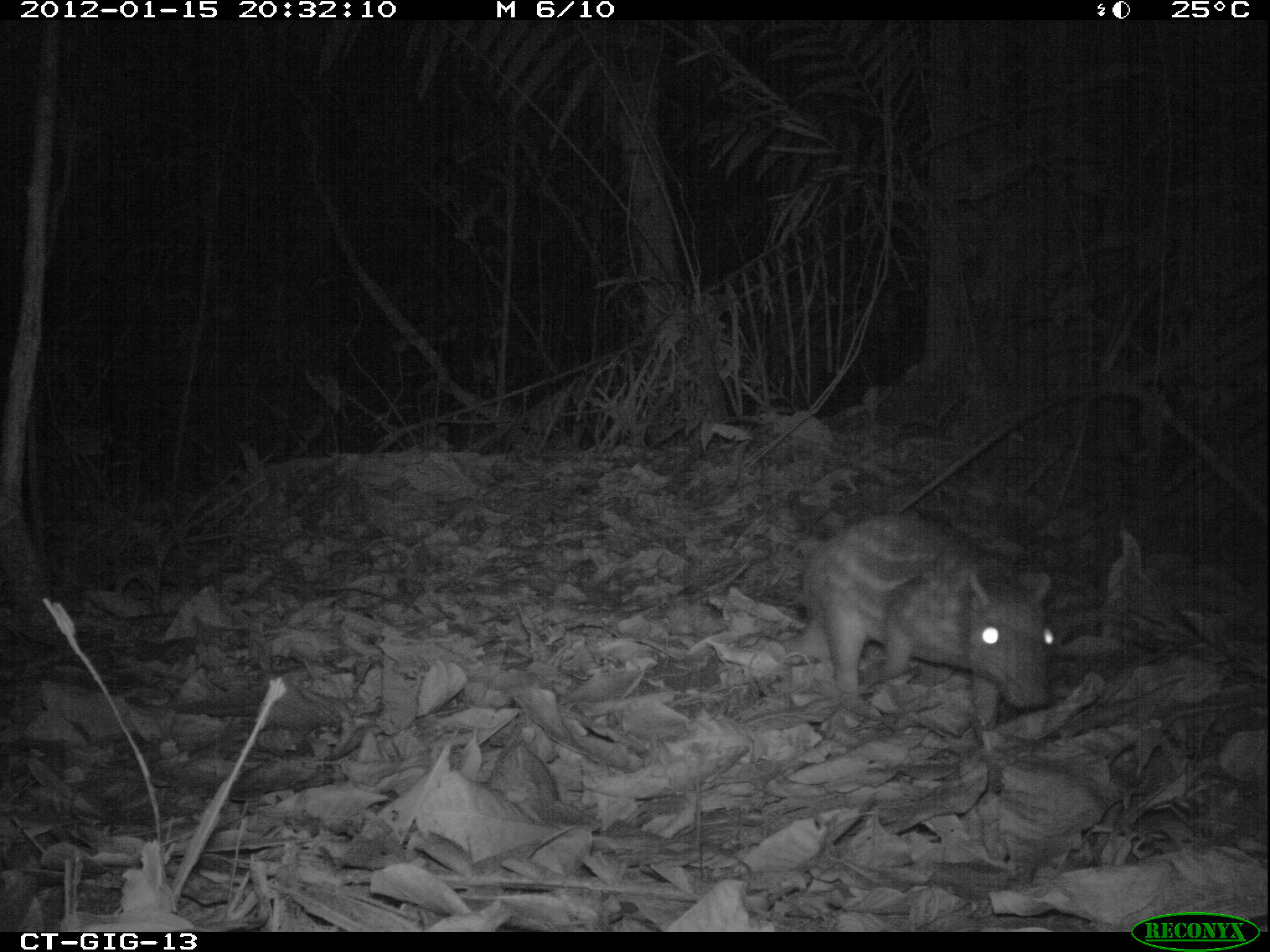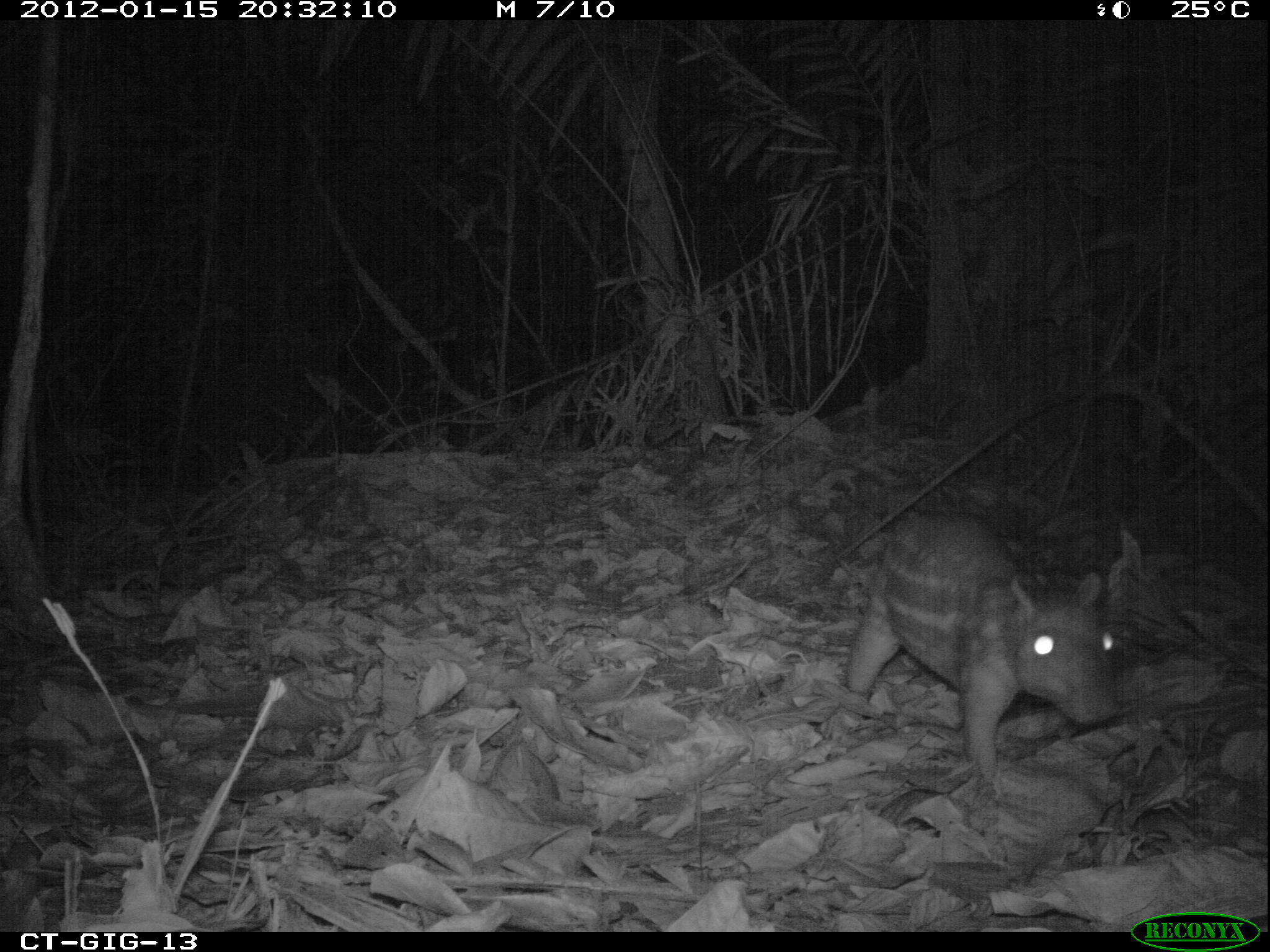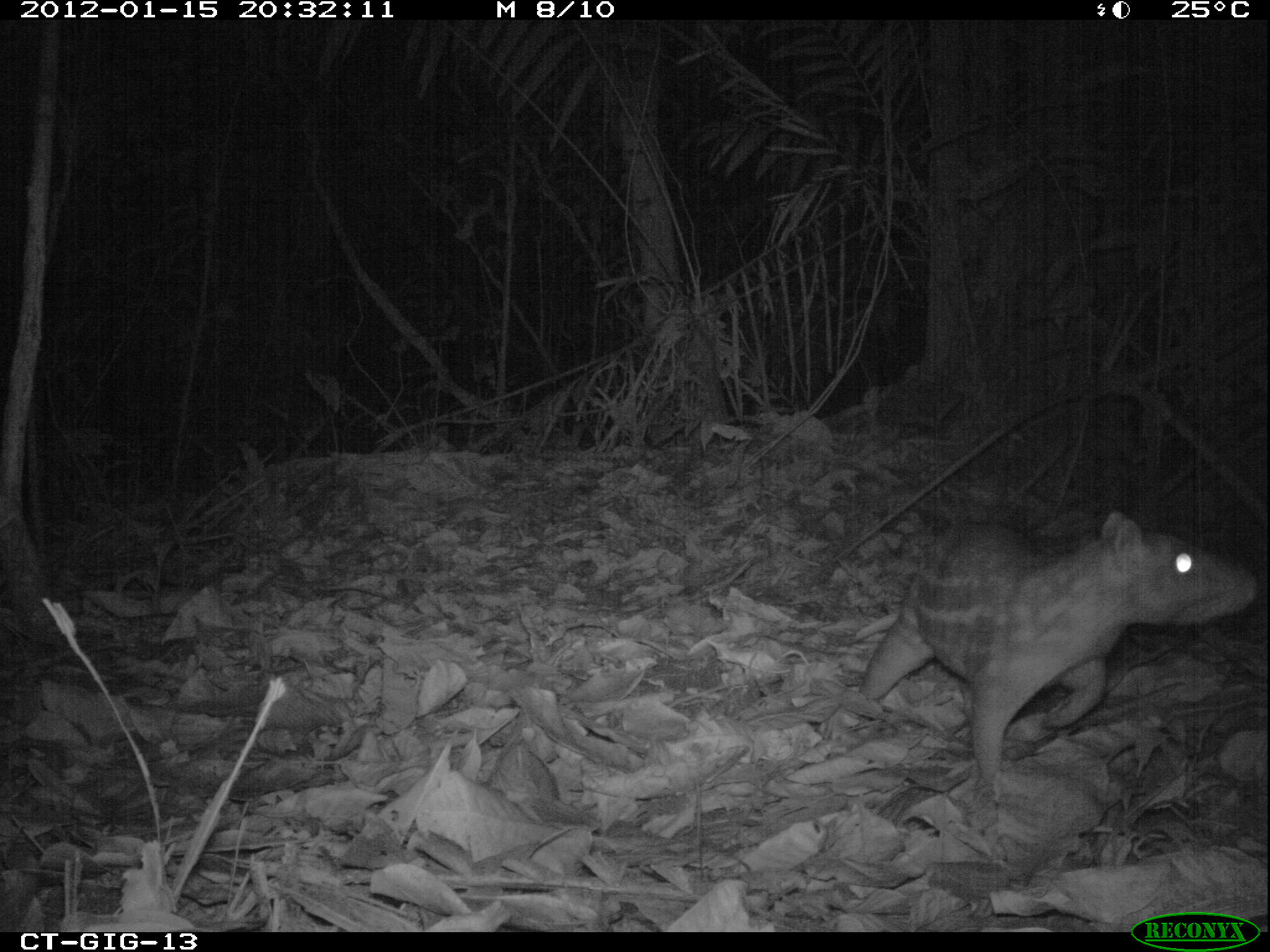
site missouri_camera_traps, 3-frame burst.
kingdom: Animalia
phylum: Chordata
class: Mammalia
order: Rodentia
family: Cuniculidae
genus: Cuniculus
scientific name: Cuniculus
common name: paca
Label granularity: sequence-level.